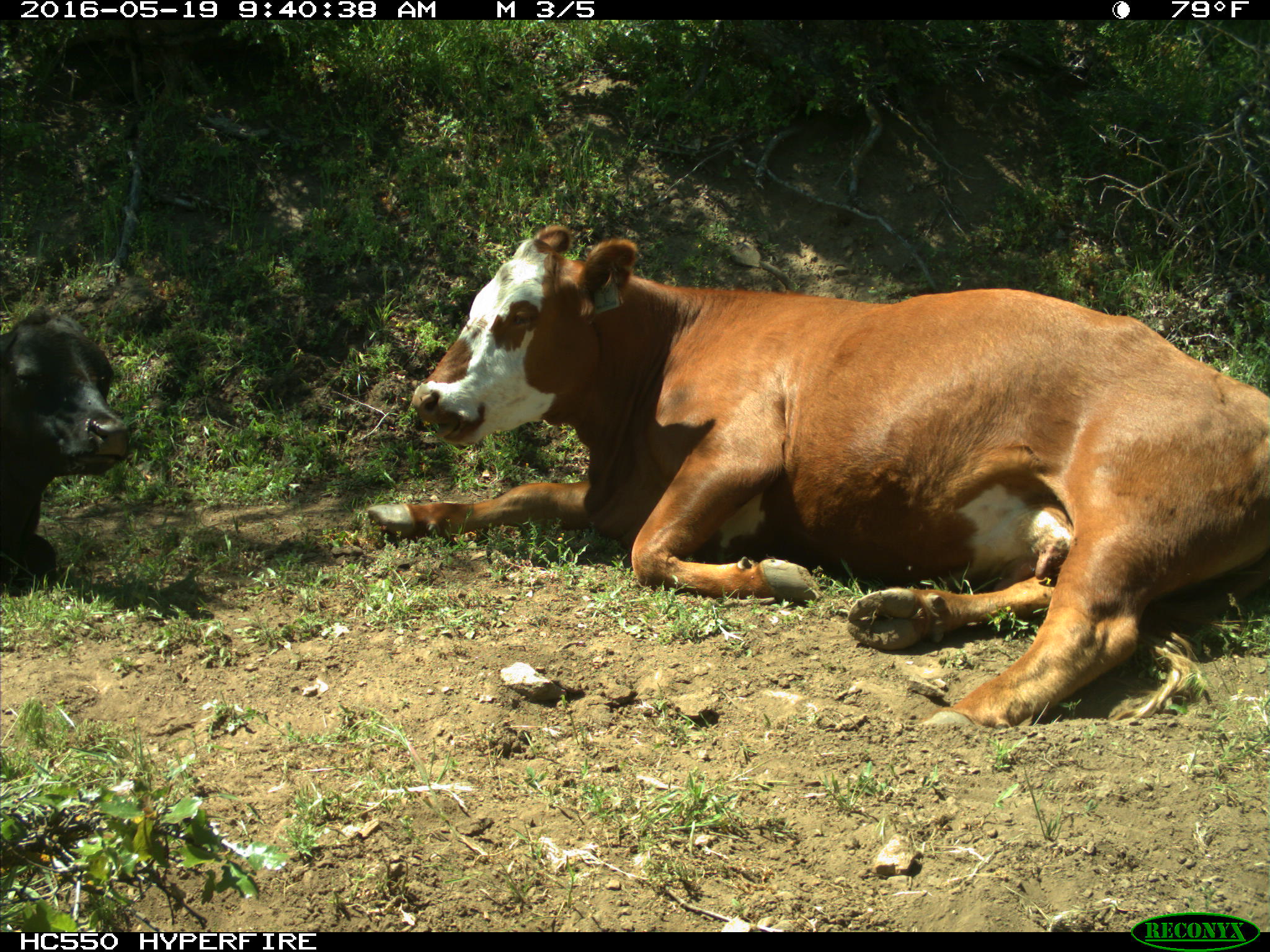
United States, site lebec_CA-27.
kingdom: Animalia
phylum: Chordata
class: Mammalia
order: Artiodactyla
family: Bovidae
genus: Bos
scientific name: Bos taurus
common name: domestic cow